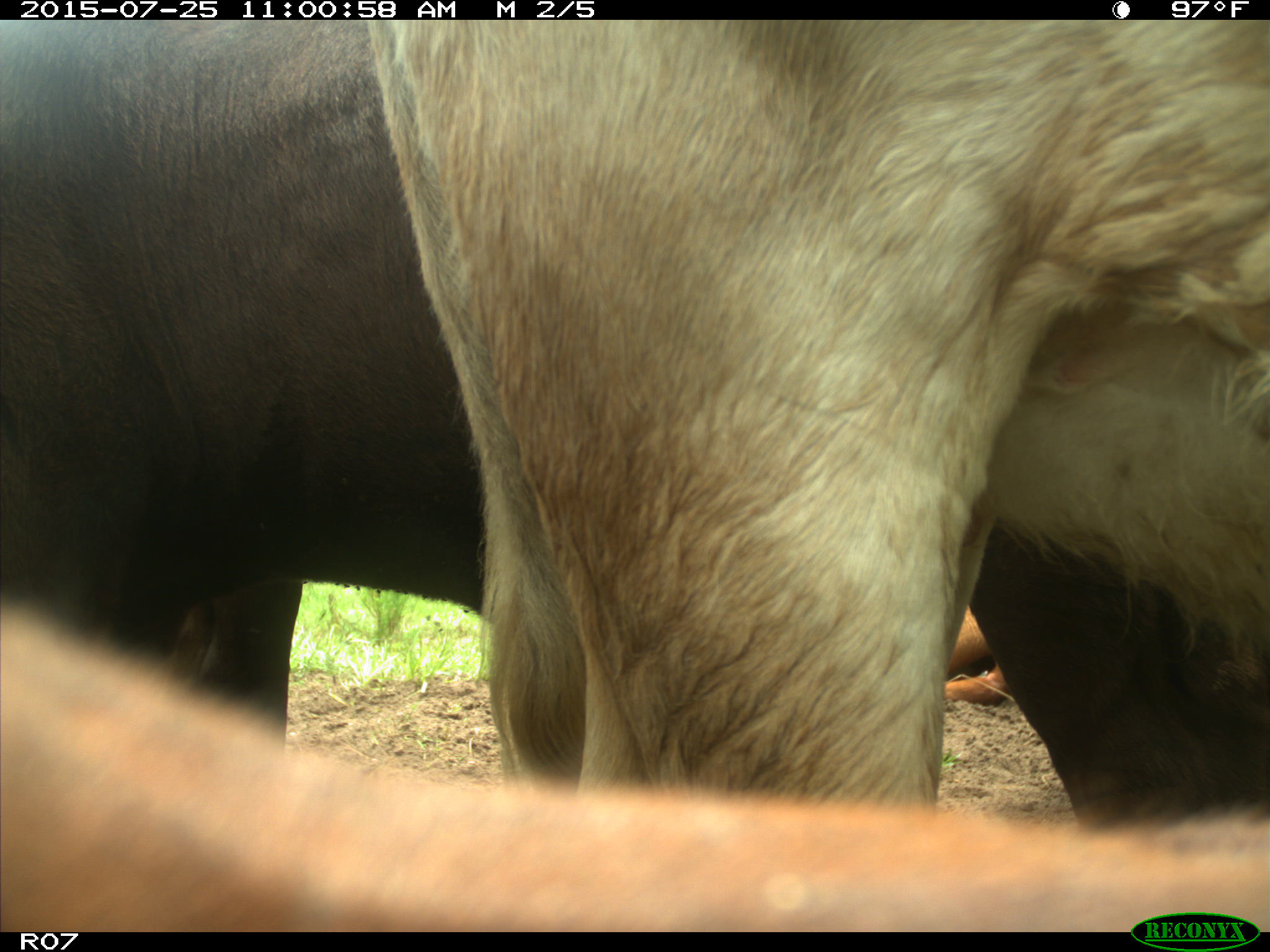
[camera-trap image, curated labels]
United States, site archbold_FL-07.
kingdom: Animalia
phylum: Chordata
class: Mammalia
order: Artiodactyla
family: Bovidae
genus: Bos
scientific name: Bos taurus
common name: domestic cow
Bos taurus (domestic cow).